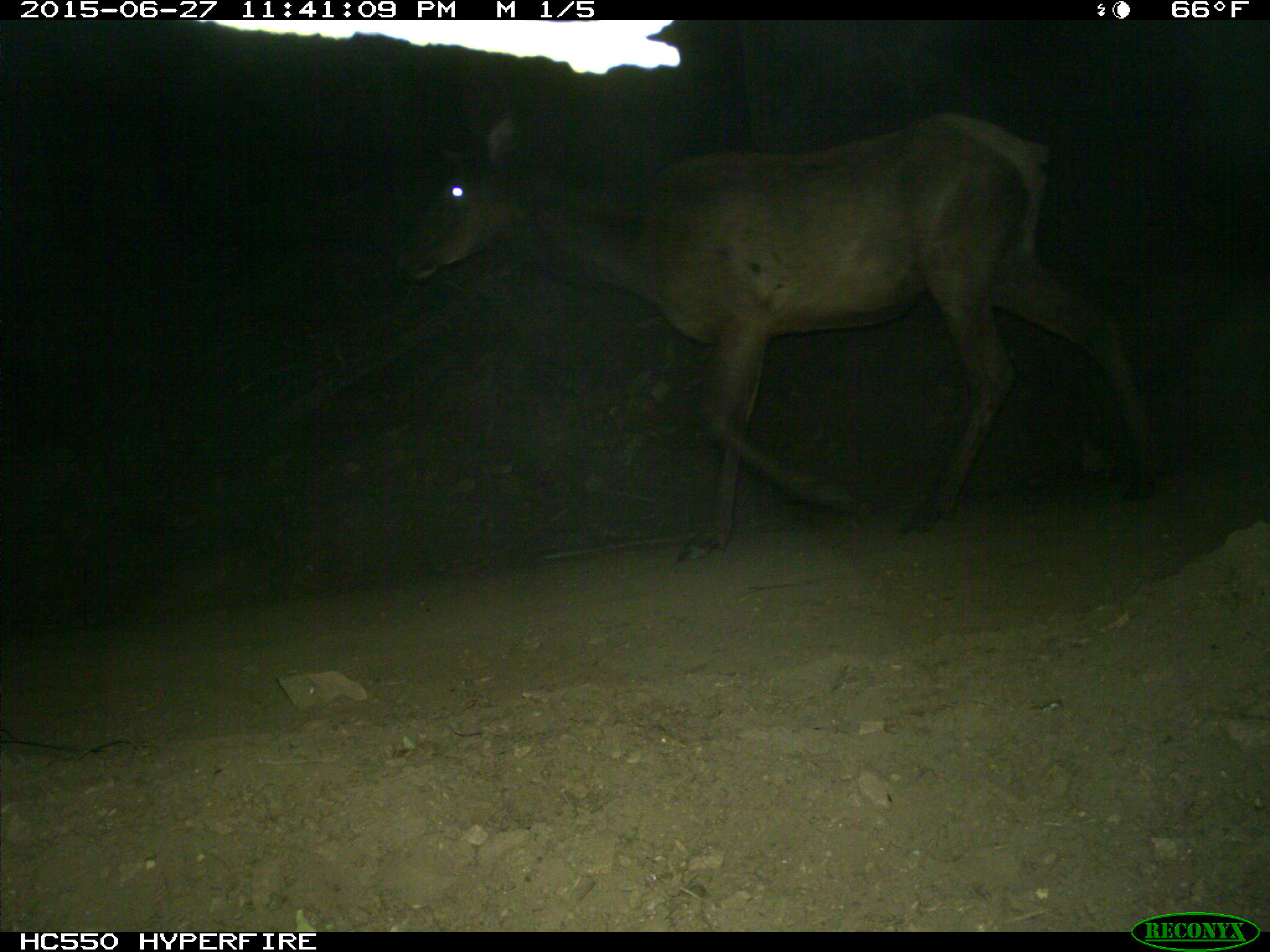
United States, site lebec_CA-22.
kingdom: Animalia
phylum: Chordata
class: Mammalia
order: Artiodactyla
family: Cervidae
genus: Cervus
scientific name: Cervus canadensis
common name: elk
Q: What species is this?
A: Cervus canadensis (elk).